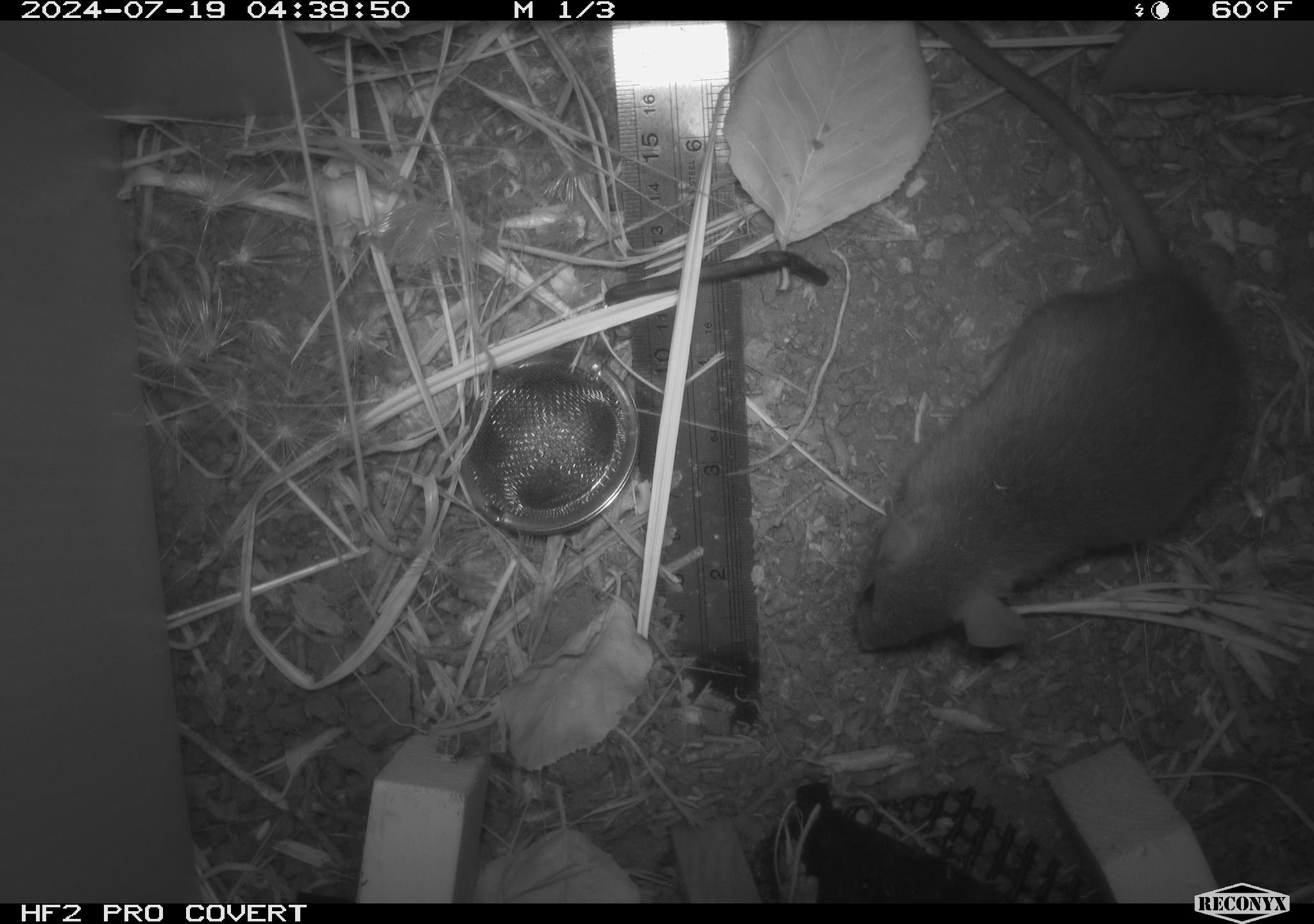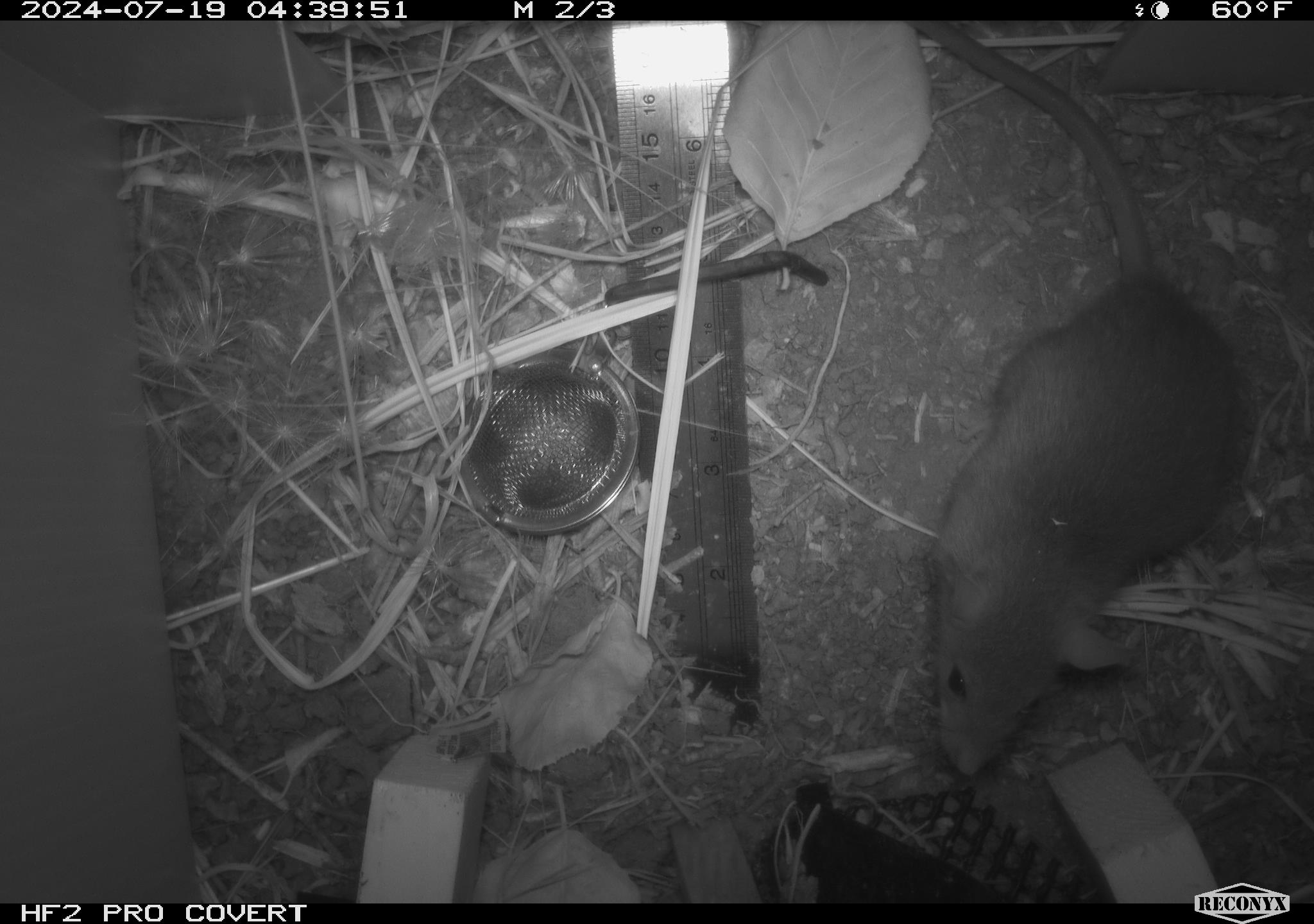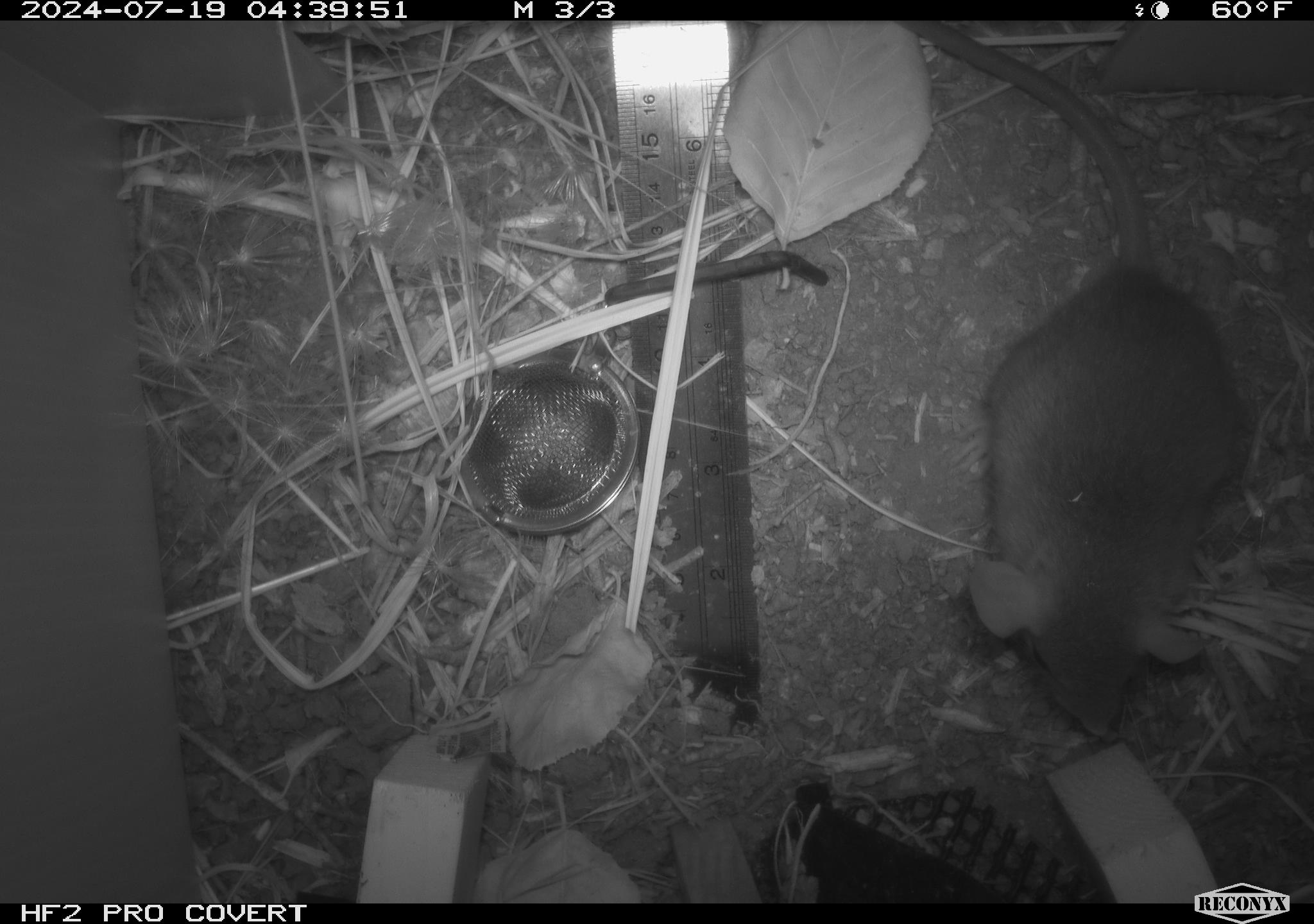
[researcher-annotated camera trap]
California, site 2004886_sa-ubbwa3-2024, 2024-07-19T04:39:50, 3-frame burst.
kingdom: Animalia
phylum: Chordata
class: Mammalia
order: Rodentia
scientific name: Rodentia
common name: mouse species